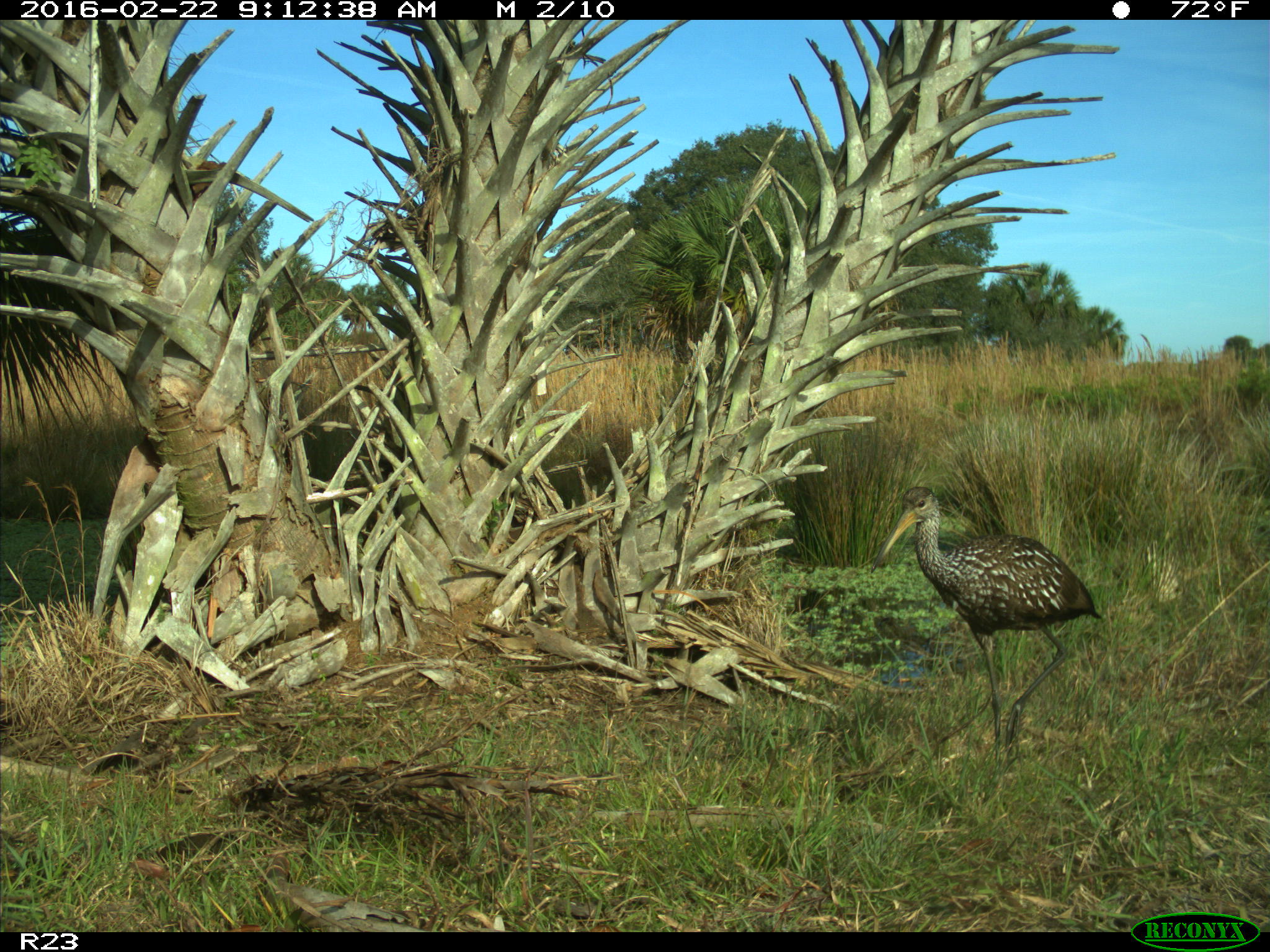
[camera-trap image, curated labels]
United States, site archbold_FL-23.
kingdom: Animalia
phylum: Chordata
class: Aves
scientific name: Aves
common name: birds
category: unidentified bird